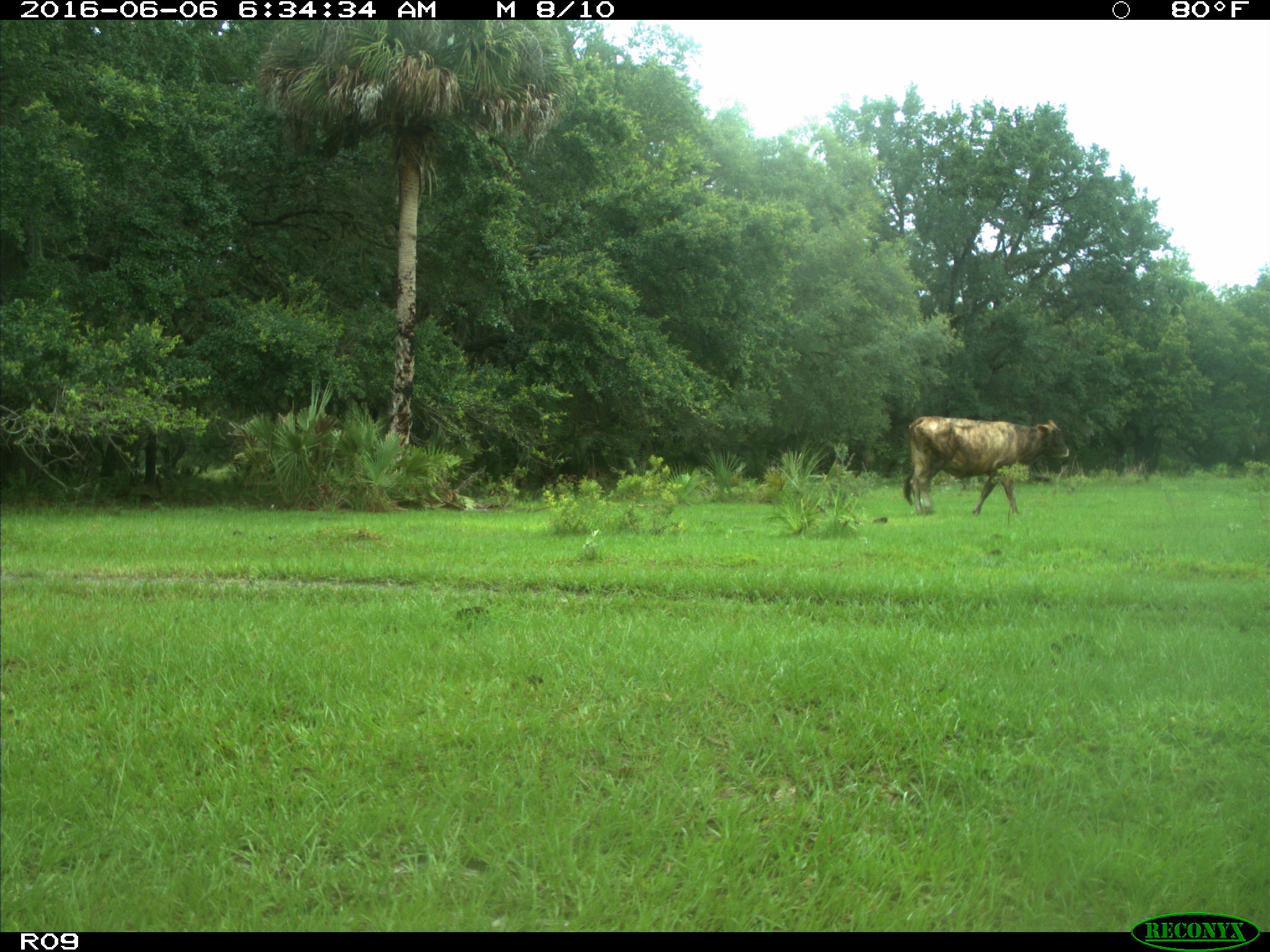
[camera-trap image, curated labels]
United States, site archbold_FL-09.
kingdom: Animalia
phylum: Chordata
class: Mammalia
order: Artiodactyla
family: Bovidae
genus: Bos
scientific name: Bos taurus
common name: domestic cow